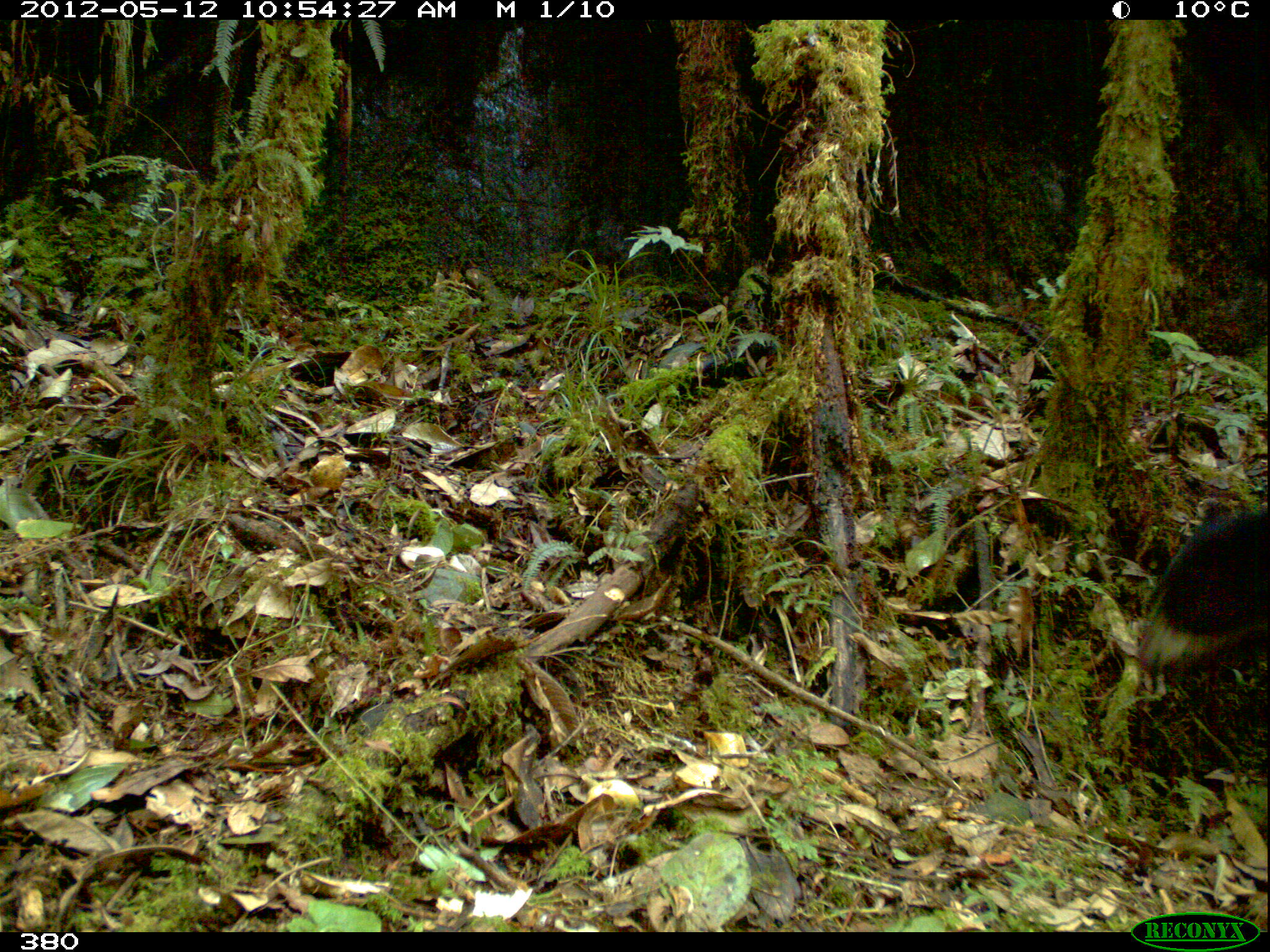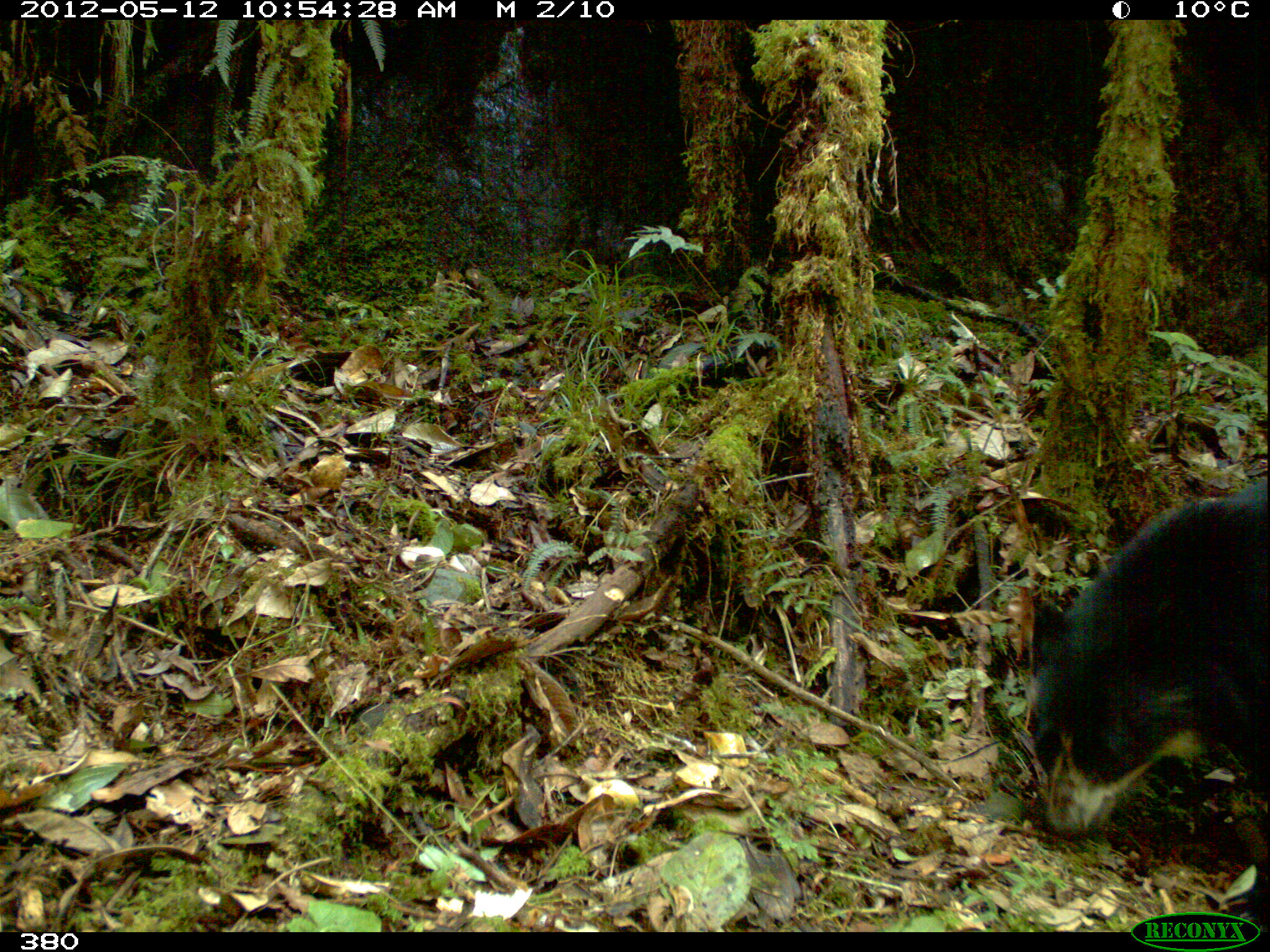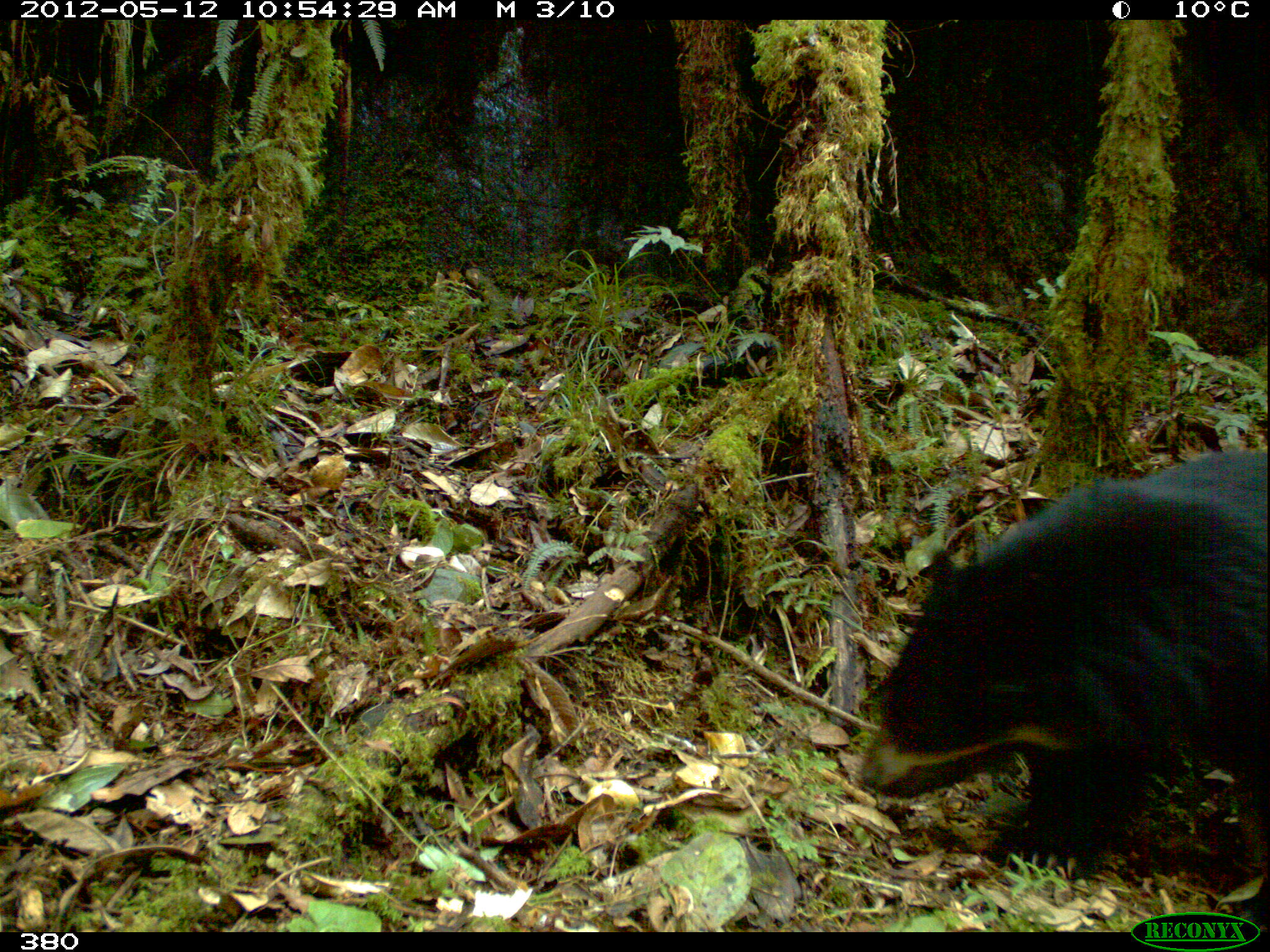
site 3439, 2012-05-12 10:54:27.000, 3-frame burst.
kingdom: Animalia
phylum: Chordata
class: Mammalia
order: Carnivora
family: Ursidae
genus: Tremarctos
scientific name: Tremarctos ornatus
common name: spectacled bear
Tremarctos ornatus (spectacled bear).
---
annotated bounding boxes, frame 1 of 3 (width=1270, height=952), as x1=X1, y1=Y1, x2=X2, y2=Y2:
tremarctos ornatus: x1=1133, y1=505, x2=1267, y2=673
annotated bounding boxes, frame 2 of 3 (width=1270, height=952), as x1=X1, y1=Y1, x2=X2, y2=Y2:
tremarctos ornatus: x1=1022, y1=477, x2=1270, y2=837